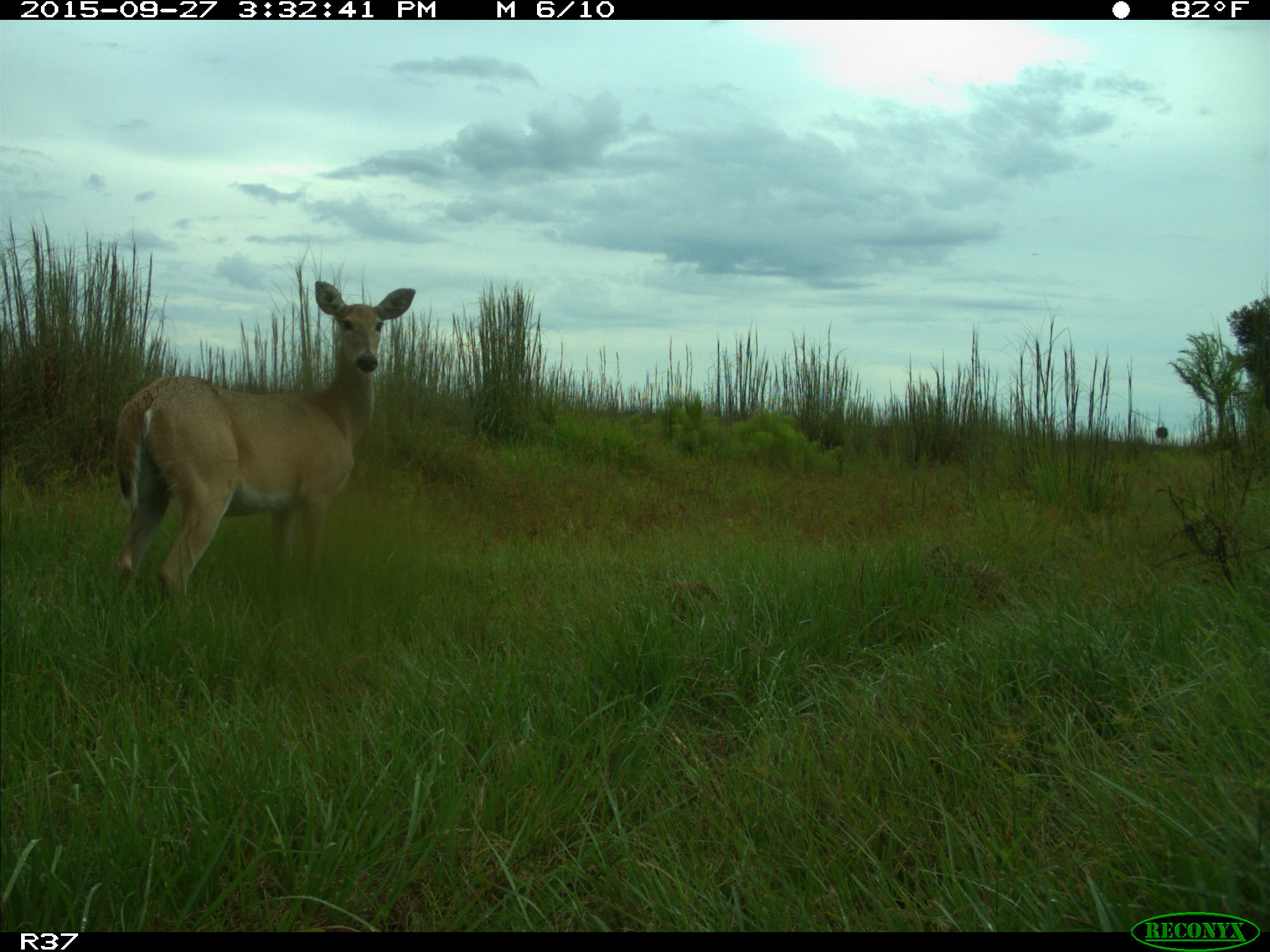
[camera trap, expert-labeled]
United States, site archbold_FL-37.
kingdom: Animalia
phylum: Chordata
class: Mammalia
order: Artiodactyla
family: Cervidae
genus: Odocoileus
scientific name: Odocoileus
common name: deer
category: unidentified deer